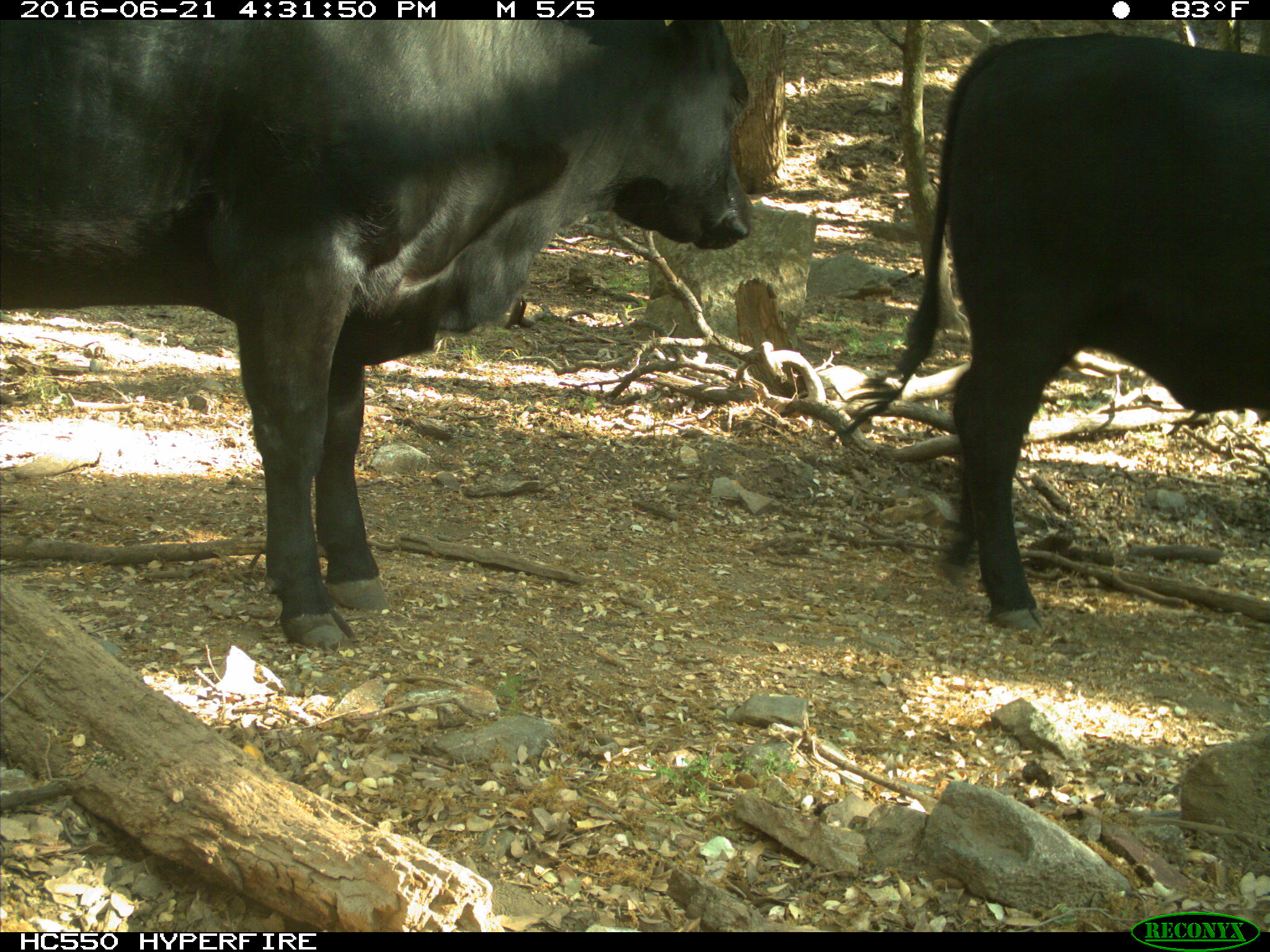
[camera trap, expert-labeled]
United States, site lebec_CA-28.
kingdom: Animalia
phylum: Chordata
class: Mammalia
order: Artiodactyla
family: Bovidae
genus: Bos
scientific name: Bos taurus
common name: domestic cow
Bos taurus (domestic cow).